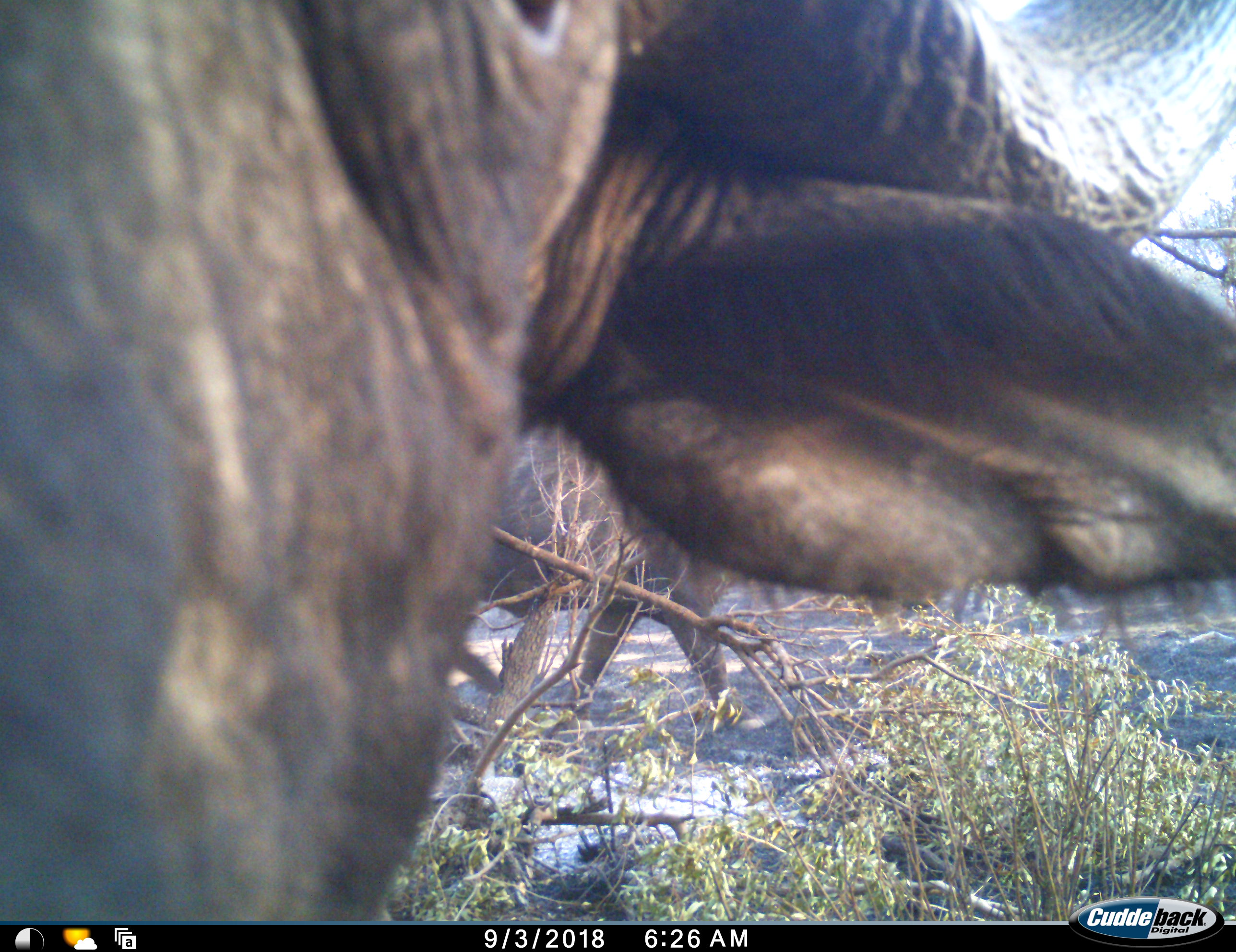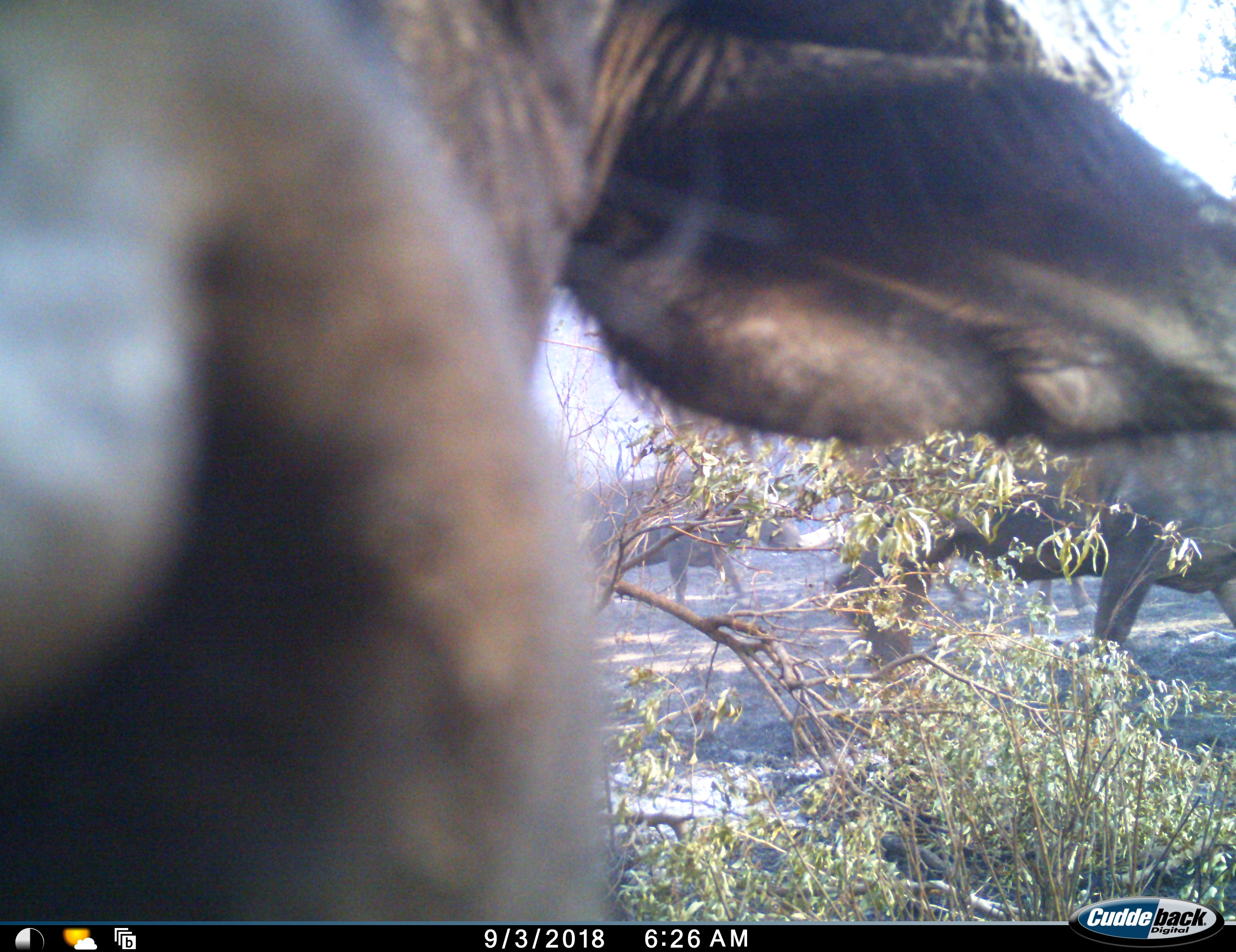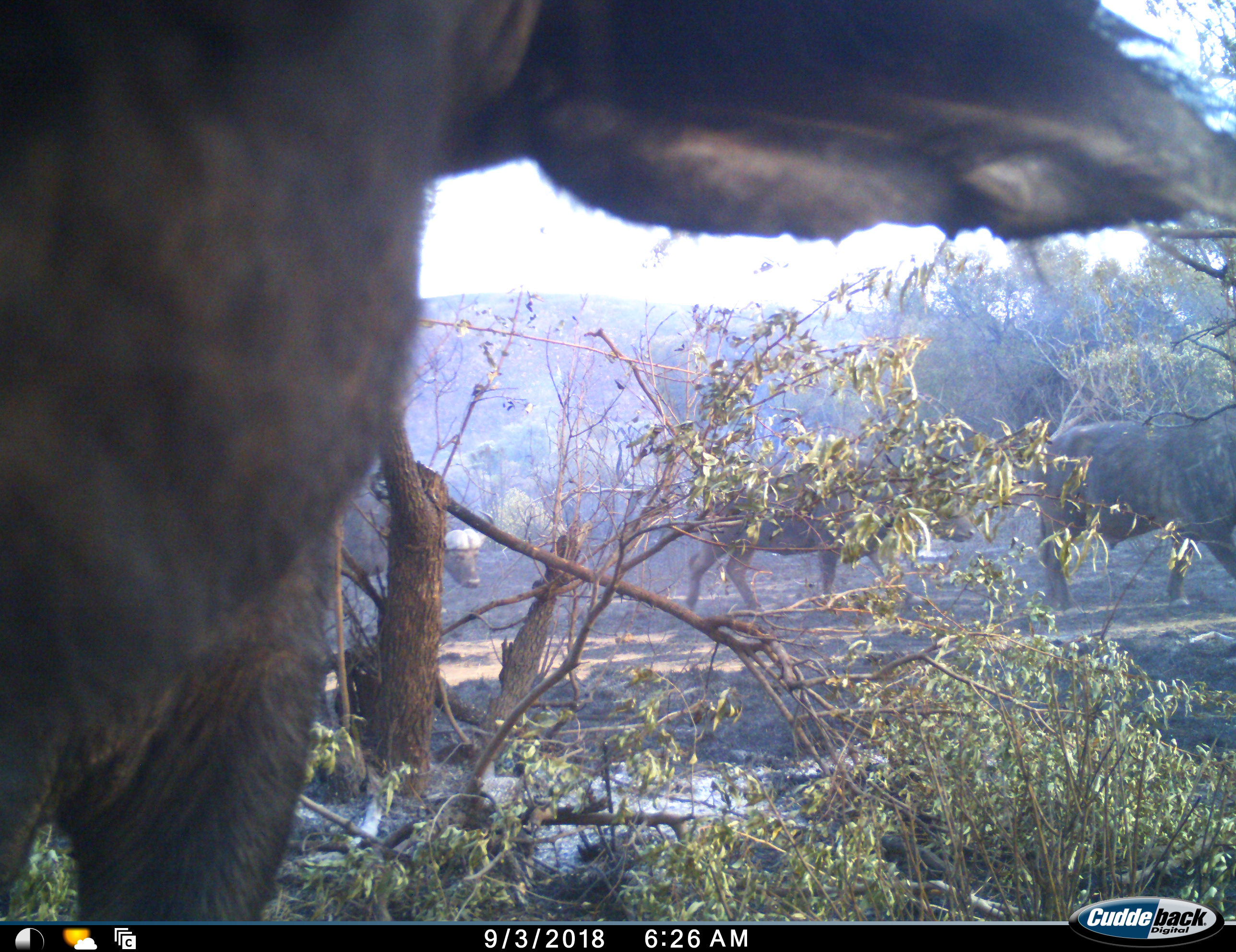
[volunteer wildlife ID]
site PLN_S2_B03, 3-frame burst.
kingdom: Animalia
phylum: Chordata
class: Mammalia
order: Artiodactyla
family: Bovidae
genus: Syncerus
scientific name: Syncerus caffer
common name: african buffalo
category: buffalo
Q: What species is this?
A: Buffalo (african buffalo) (Syncerus caffer).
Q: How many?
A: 4.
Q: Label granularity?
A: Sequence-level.